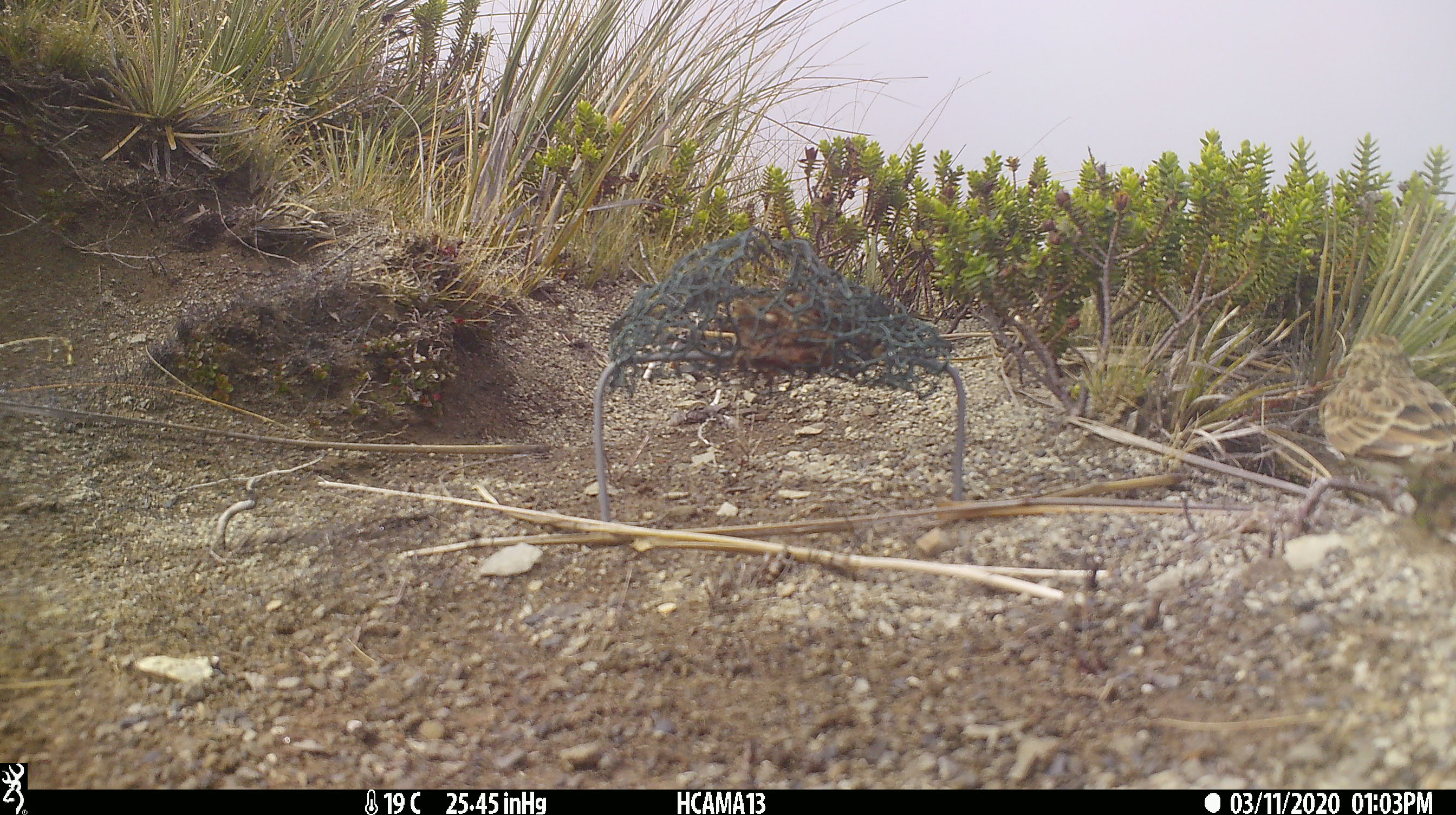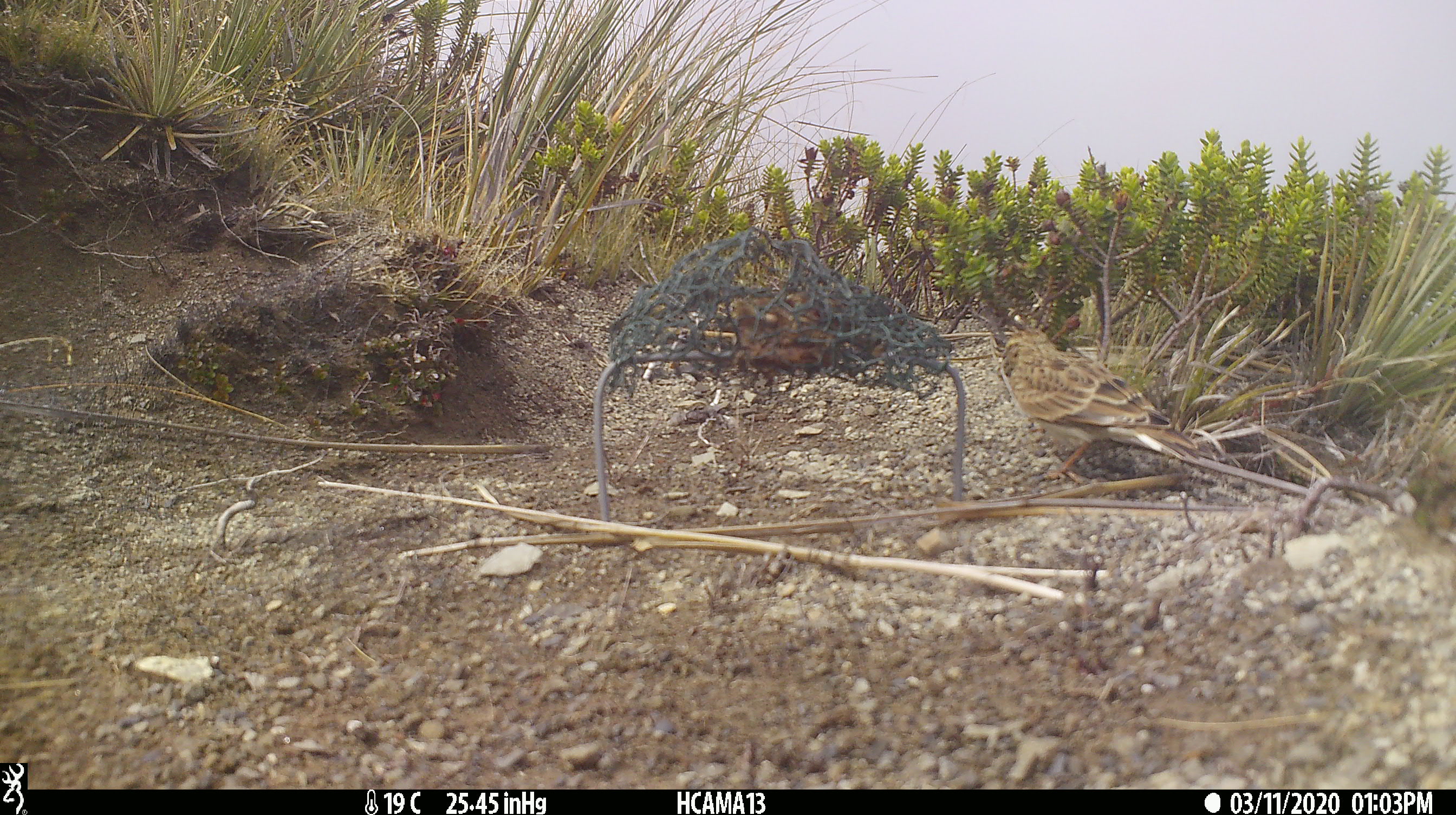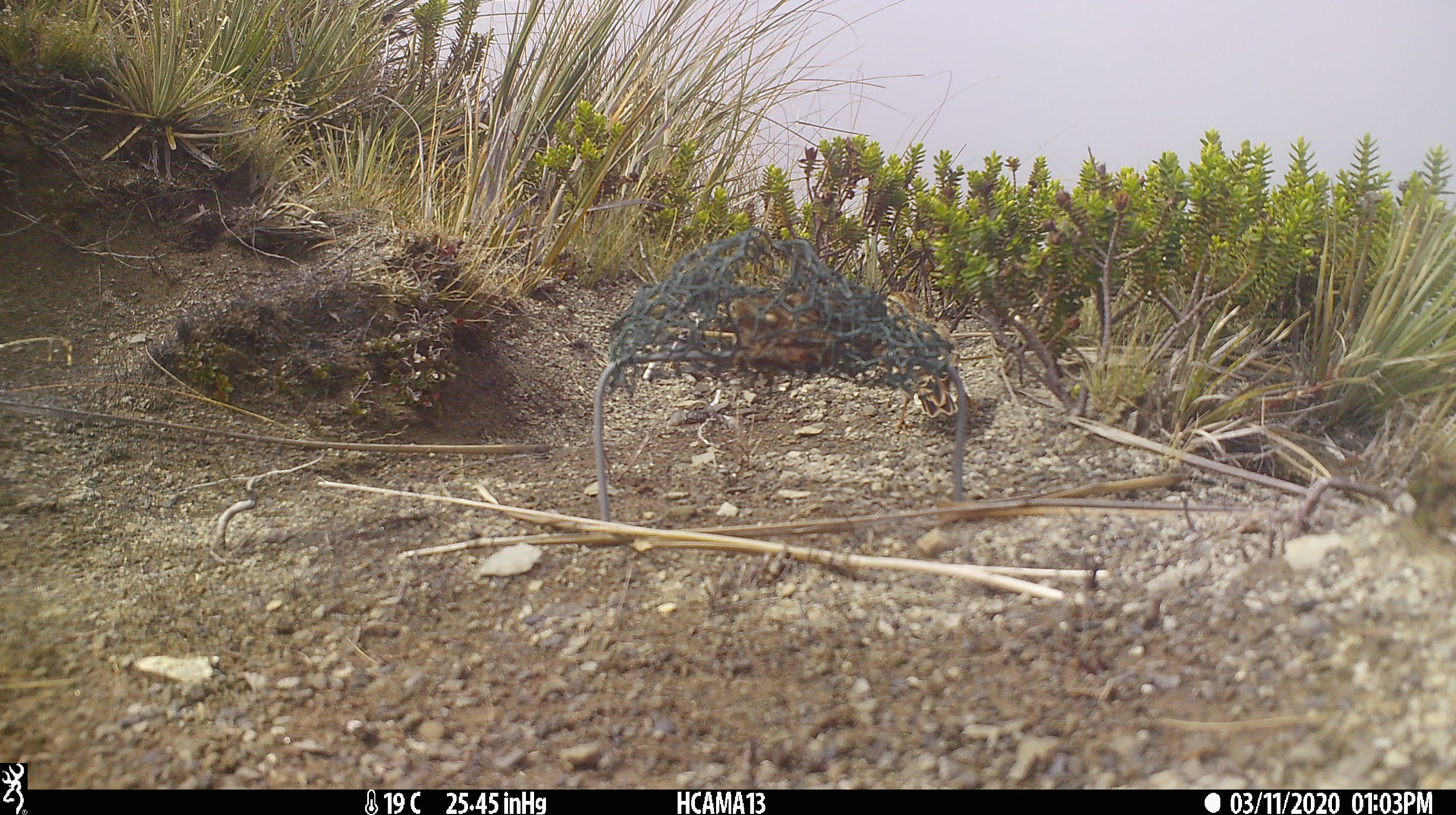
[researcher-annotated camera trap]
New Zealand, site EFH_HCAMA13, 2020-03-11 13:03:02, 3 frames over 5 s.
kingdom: Animalia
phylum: Chordata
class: Aves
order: Passeriformes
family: Motacillidae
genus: Anthus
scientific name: Anthus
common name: pipit